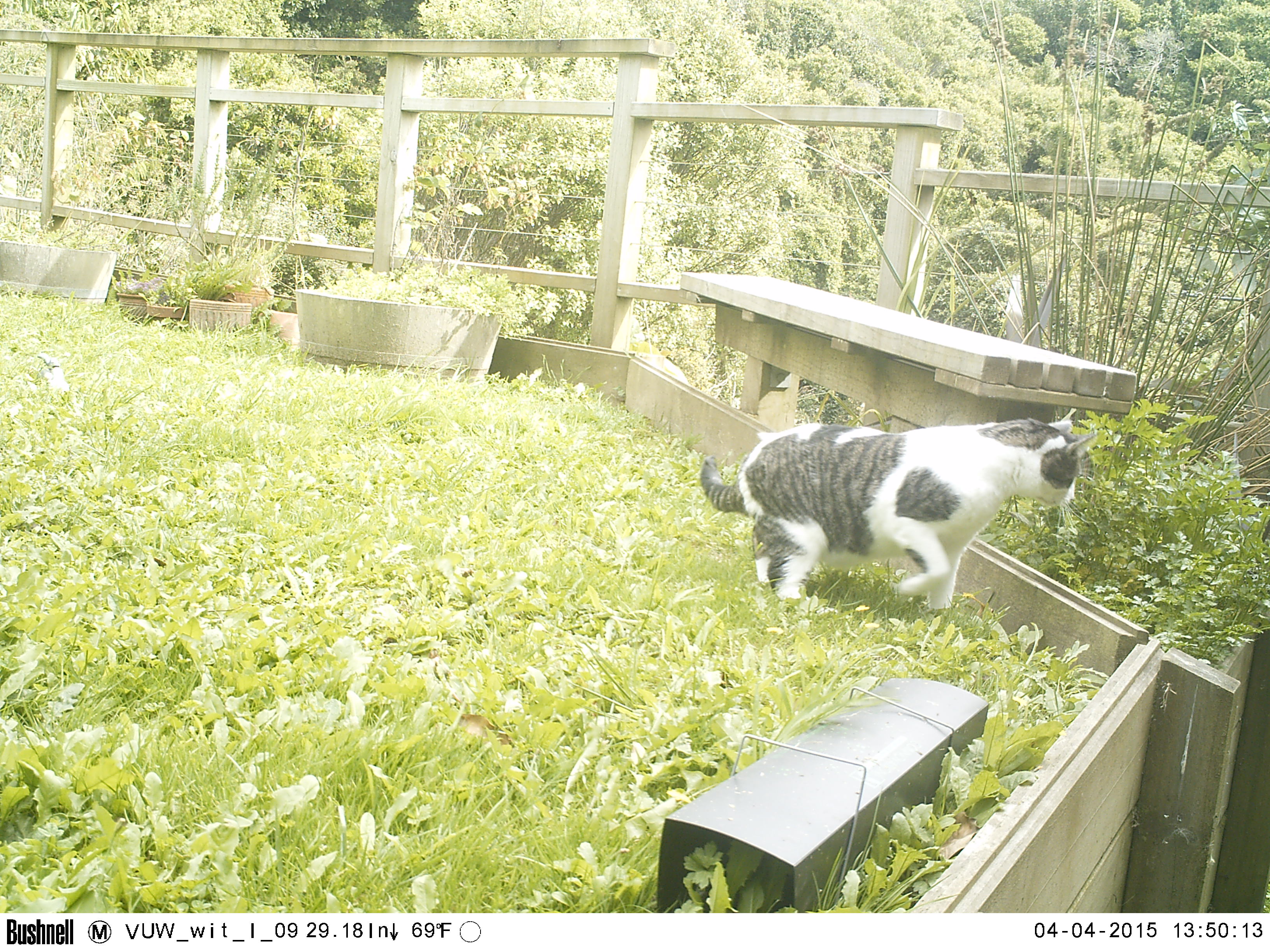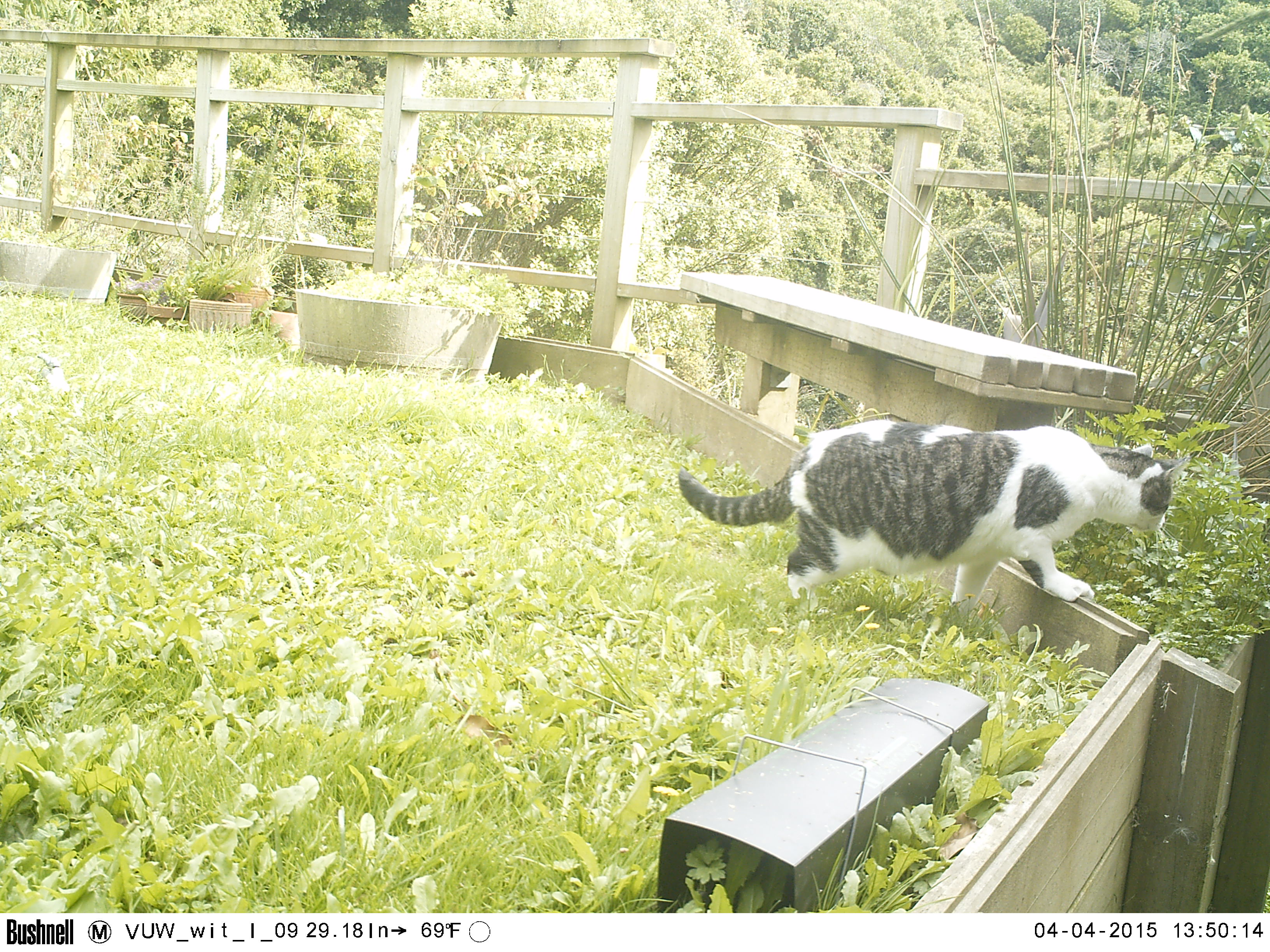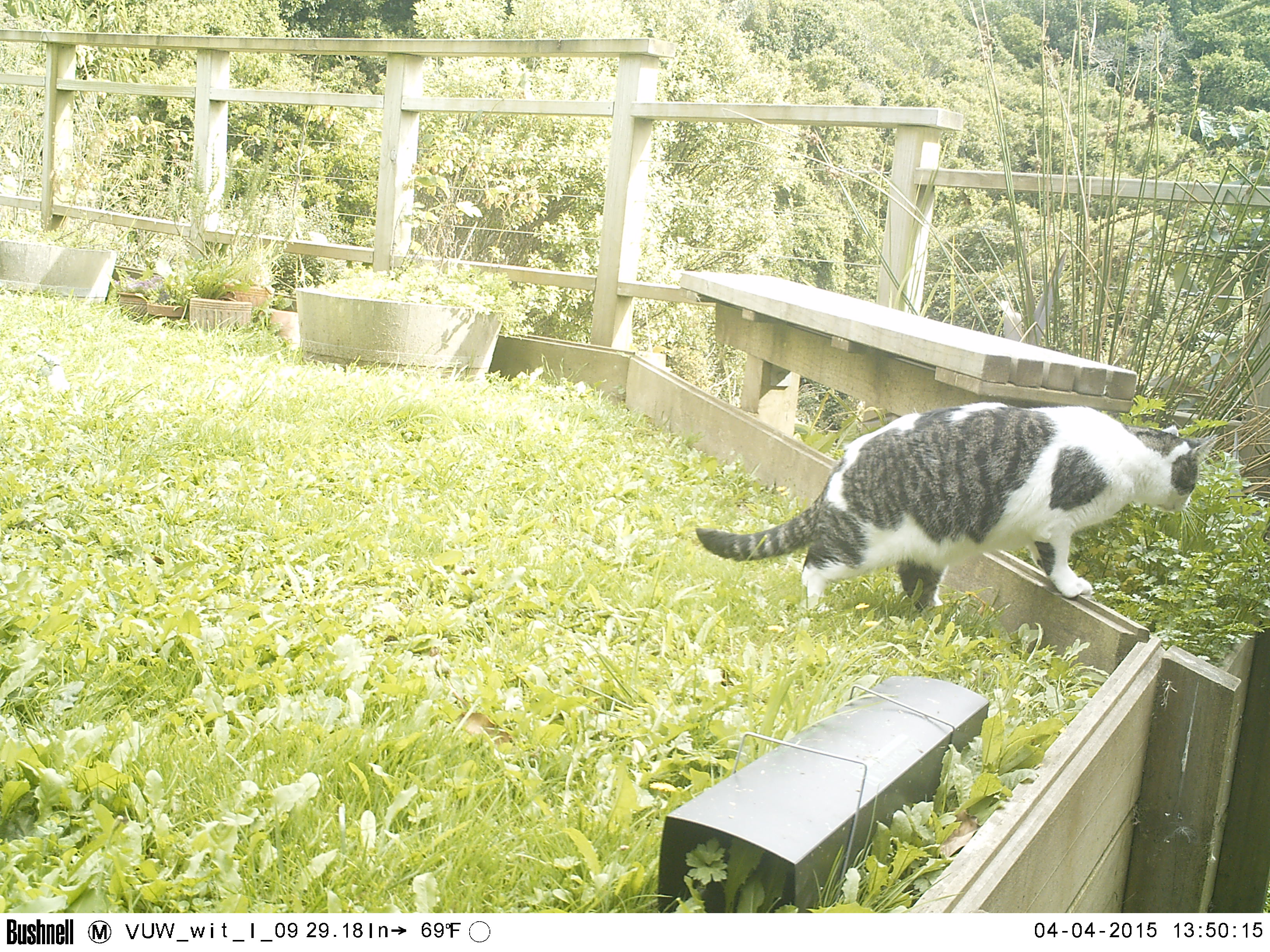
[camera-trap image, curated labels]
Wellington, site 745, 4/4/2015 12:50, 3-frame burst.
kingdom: Animalia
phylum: Chordata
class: Mammalia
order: Carnivora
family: Felidae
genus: Felis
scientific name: Felis catus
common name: cat